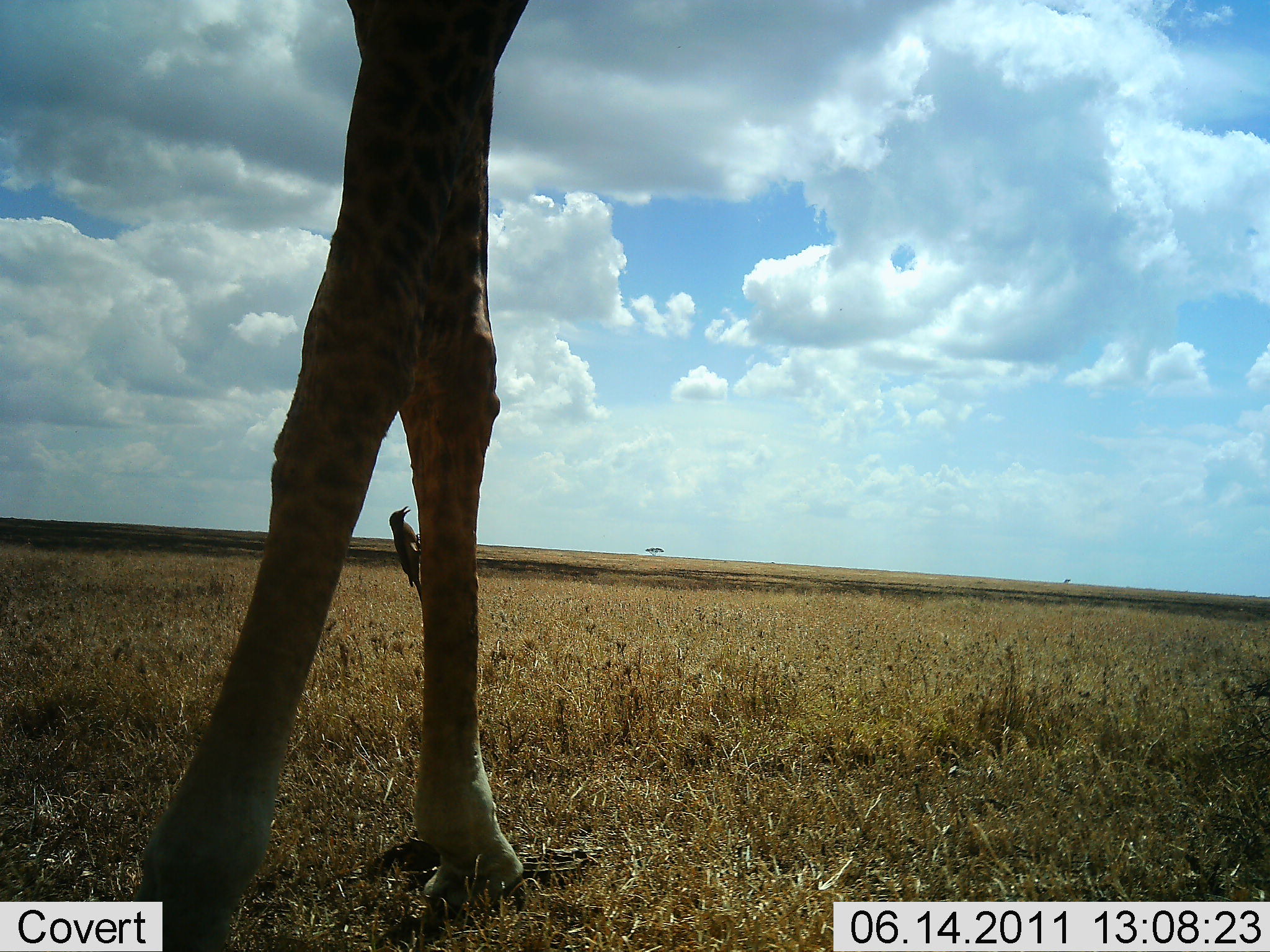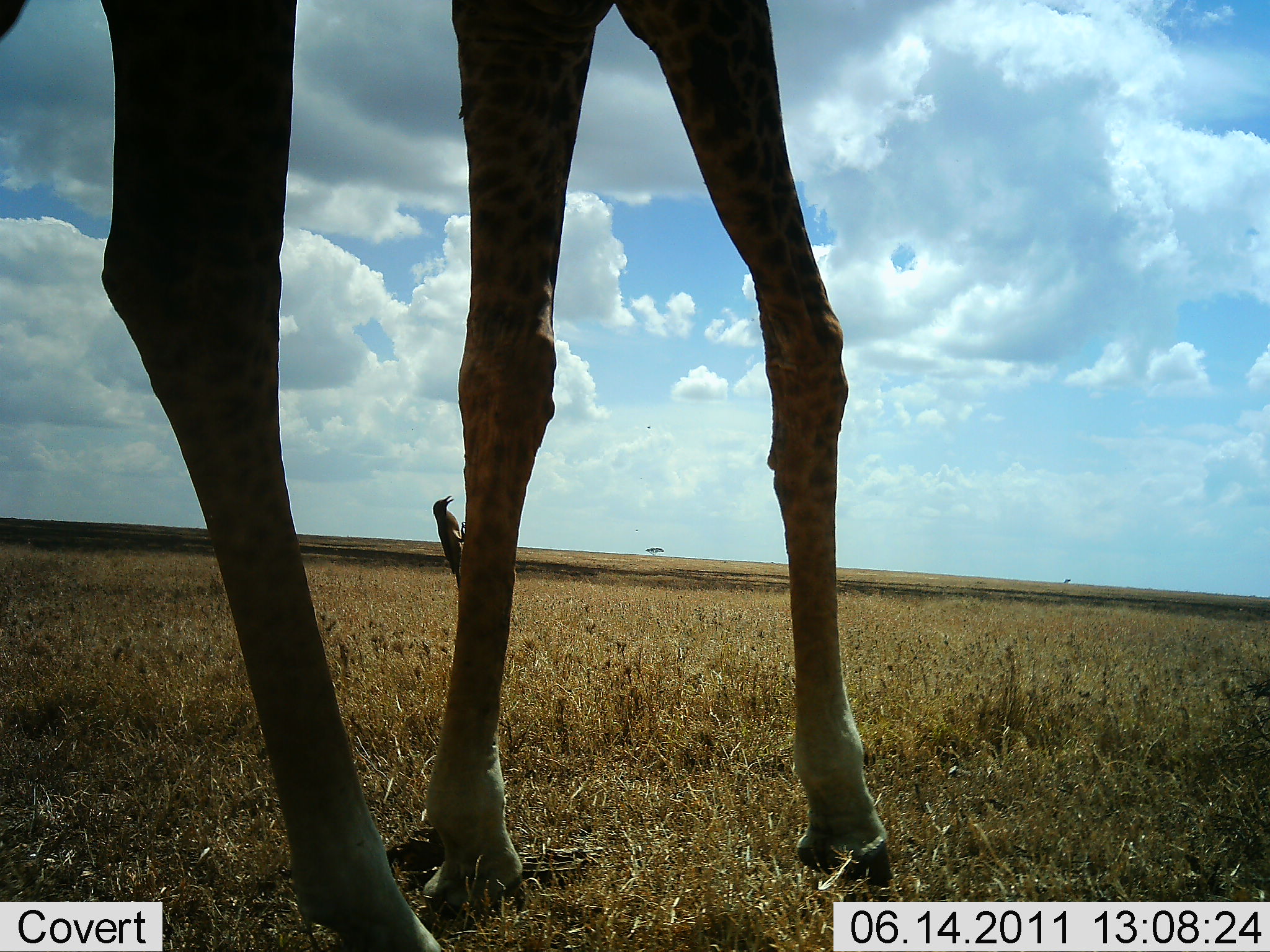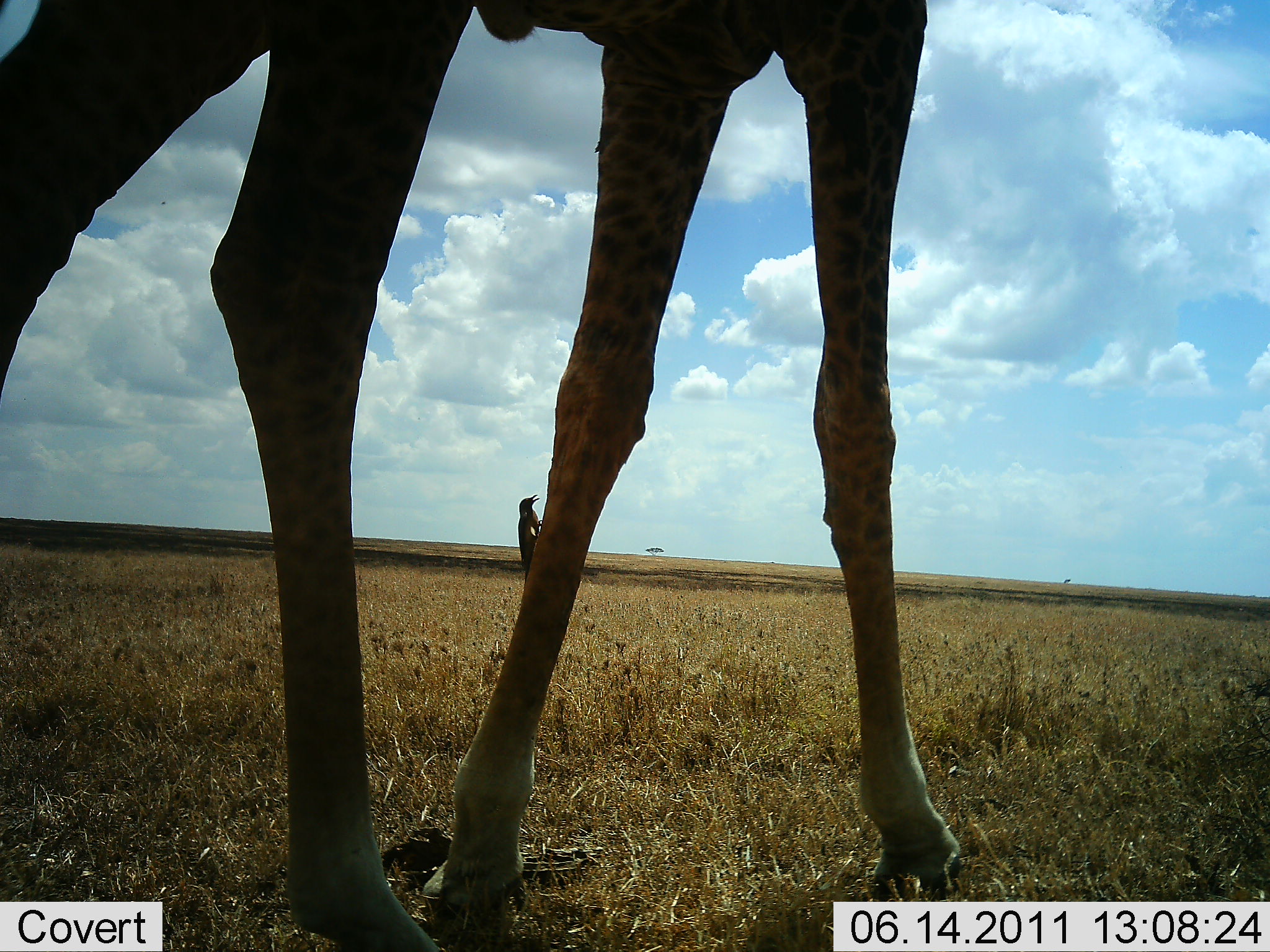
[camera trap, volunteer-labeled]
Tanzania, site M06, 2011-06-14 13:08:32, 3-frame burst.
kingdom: Animalia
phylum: Chordata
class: Mammalia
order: Artiodactyla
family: Giraffidae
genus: Giraffa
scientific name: Giraffa camelopardalis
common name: giraffe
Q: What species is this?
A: Giraffe (Giraffa camelopardalis).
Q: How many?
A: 1.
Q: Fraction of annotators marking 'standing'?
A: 23%.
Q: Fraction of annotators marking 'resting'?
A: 0%.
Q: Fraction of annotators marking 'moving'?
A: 85%.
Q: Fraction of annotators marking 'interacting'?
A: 0%.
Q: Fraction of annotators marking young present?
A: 0%.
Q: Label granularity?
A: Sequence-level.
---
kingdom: Animalia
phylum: Chordata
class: Aves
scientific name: Aves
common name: bird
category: otherbird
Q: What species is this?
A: Otherbird (bird) (Aves).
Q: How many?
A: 1.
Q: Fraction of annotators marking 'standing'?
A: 18%.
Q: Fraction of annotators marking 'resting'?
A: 27%.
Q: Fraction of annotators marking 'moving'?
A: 9%.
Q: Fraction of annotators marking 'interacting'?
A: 45%.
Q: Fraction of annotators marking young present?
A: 0%.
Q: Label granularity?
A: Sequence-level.